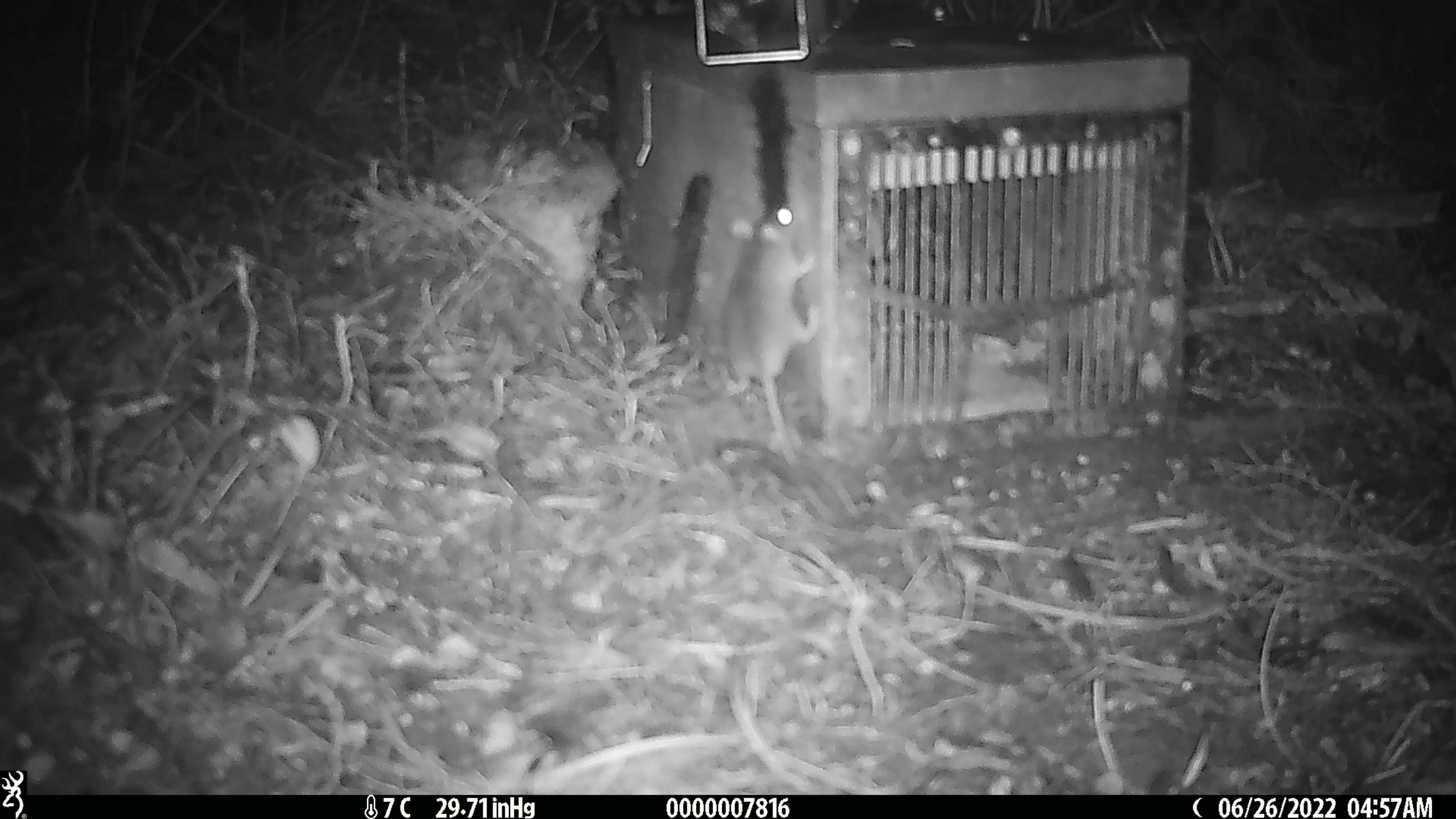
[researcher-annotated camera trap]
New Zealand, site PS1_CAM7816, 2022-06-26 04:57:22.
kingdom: Animalia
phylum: Chordata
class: Mammalia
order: Rodentia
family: Muridae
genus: Mus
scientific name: Mus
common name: mouse